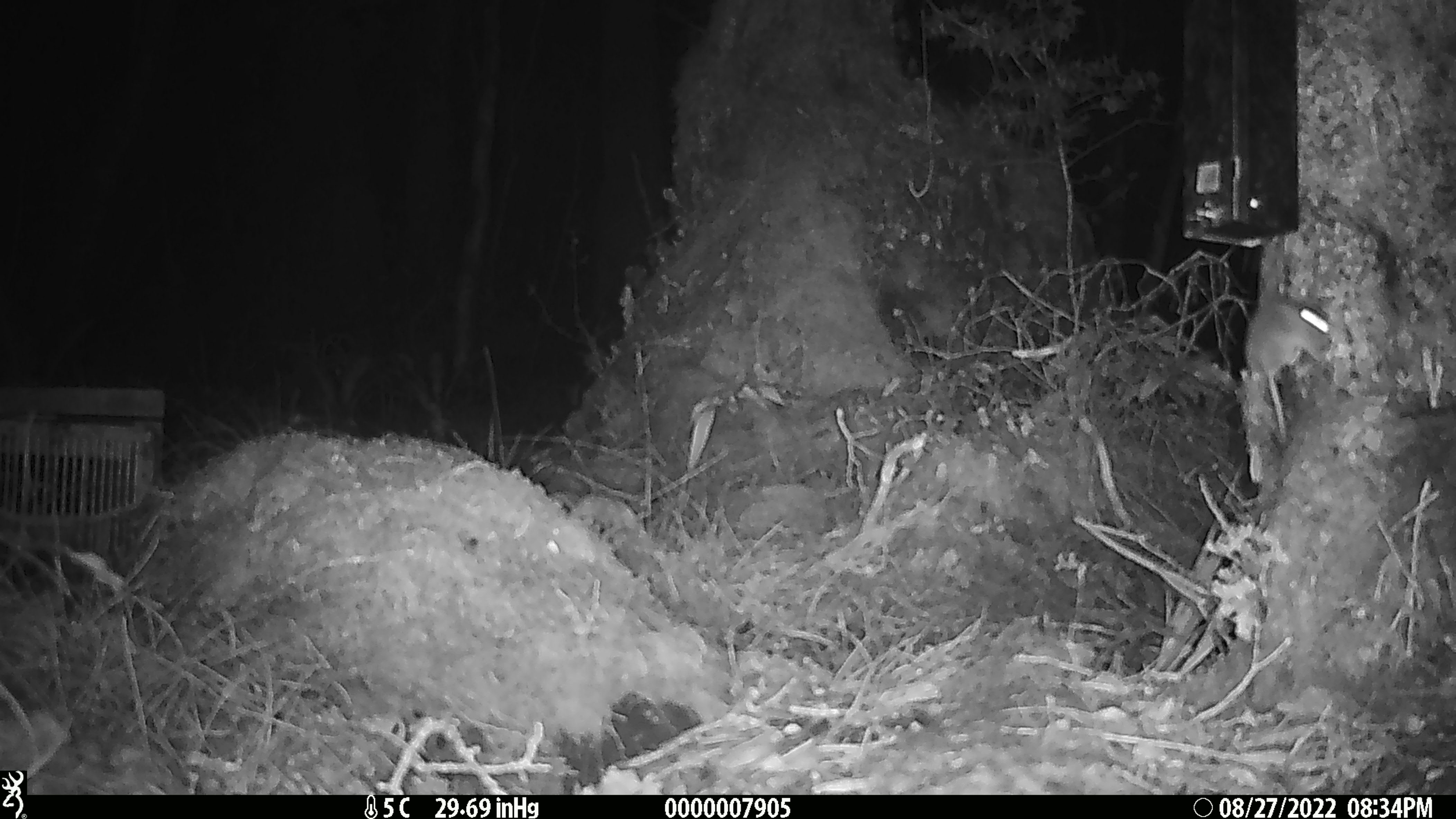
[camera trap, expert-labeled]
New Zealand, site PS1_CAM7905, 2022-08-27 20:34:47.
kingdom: Animalia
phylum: Chordata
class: Mammalia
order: Rodentia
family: Muridae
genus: Mus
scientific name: Mus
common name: mouse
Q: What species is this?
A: Mouse (Mus).